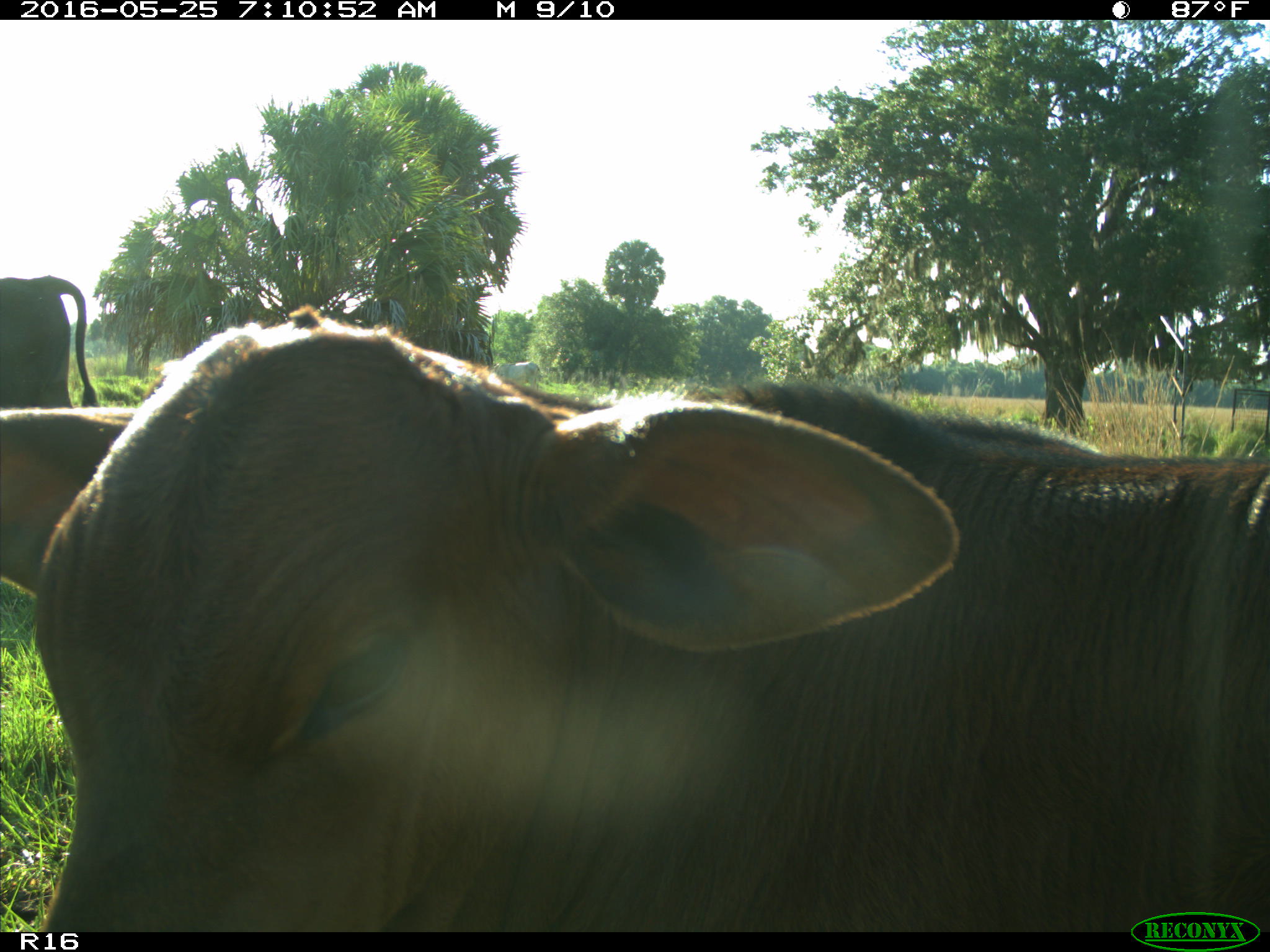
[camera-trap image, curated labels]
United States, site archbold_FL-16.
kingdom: Animalia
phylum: Chordata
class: Mammalia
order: Artiodactyla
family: Bovidae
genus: Bos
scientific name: Bos taurus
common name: domestic cow